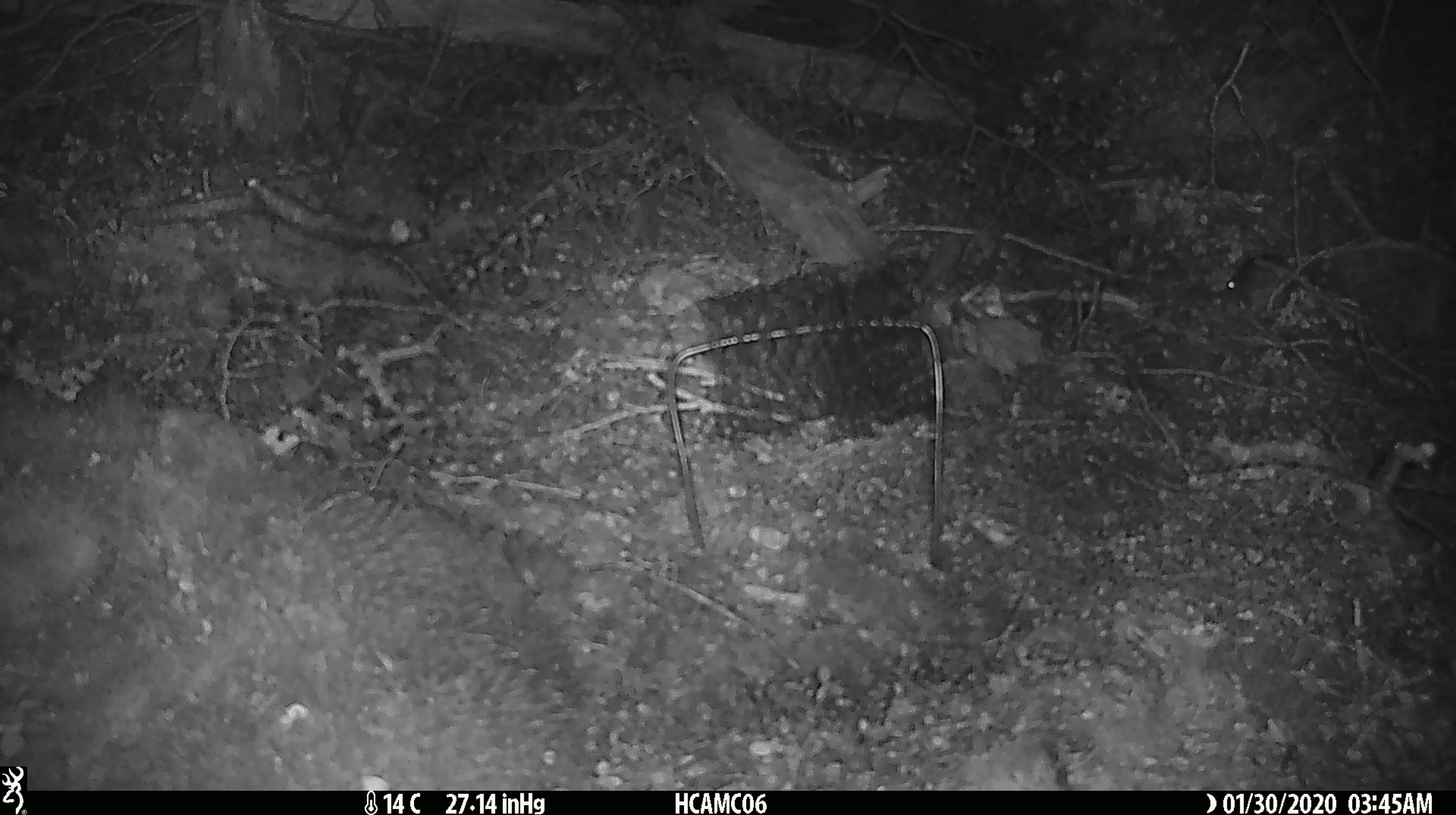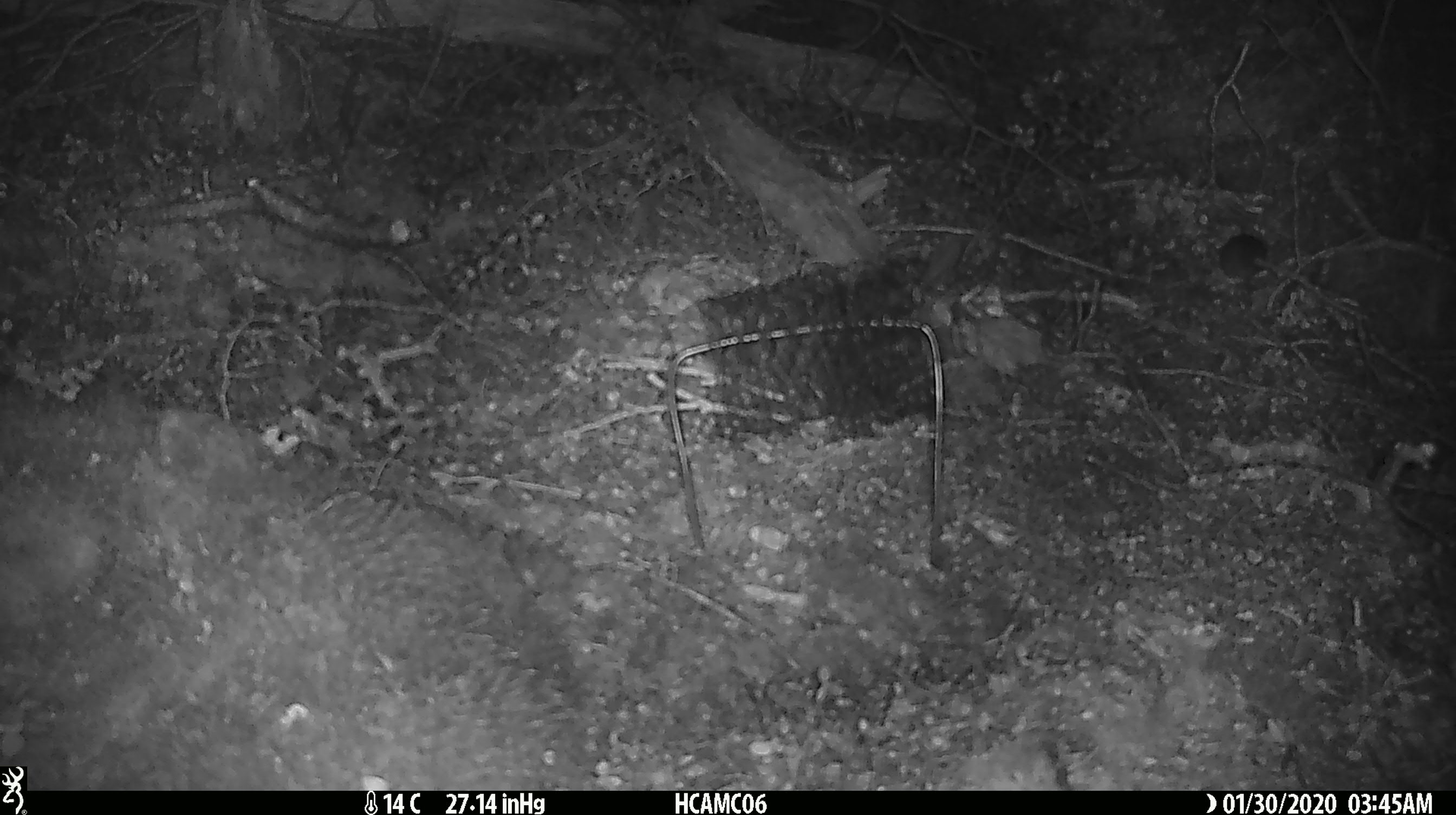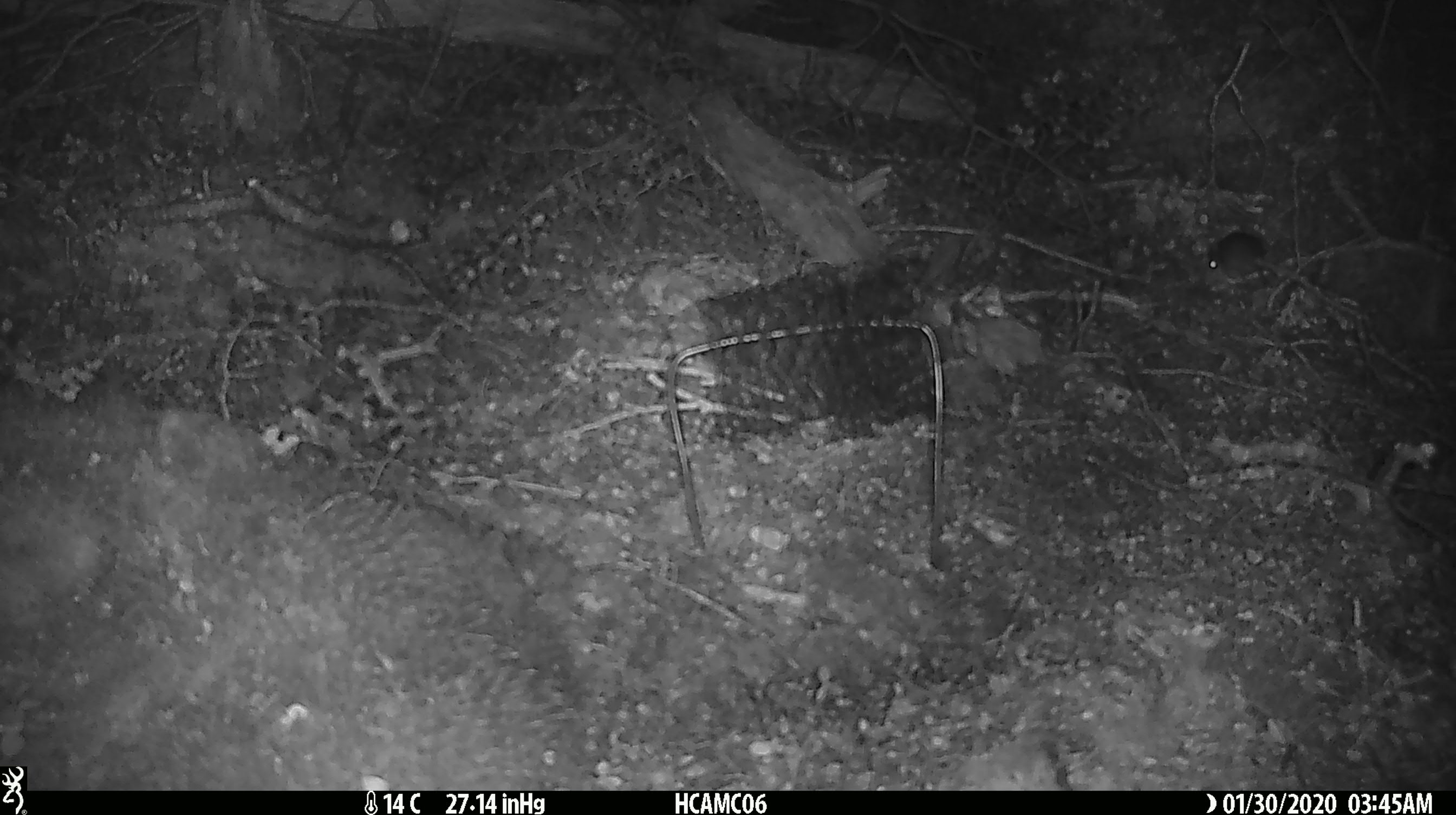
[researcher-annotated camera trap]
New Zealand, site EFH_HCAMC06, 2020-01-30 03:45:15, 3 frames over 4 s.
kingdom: Animalia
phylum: Chordata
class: Mammalia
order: Rodentia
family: Muridae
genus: Mus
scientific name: Mus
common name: mouse